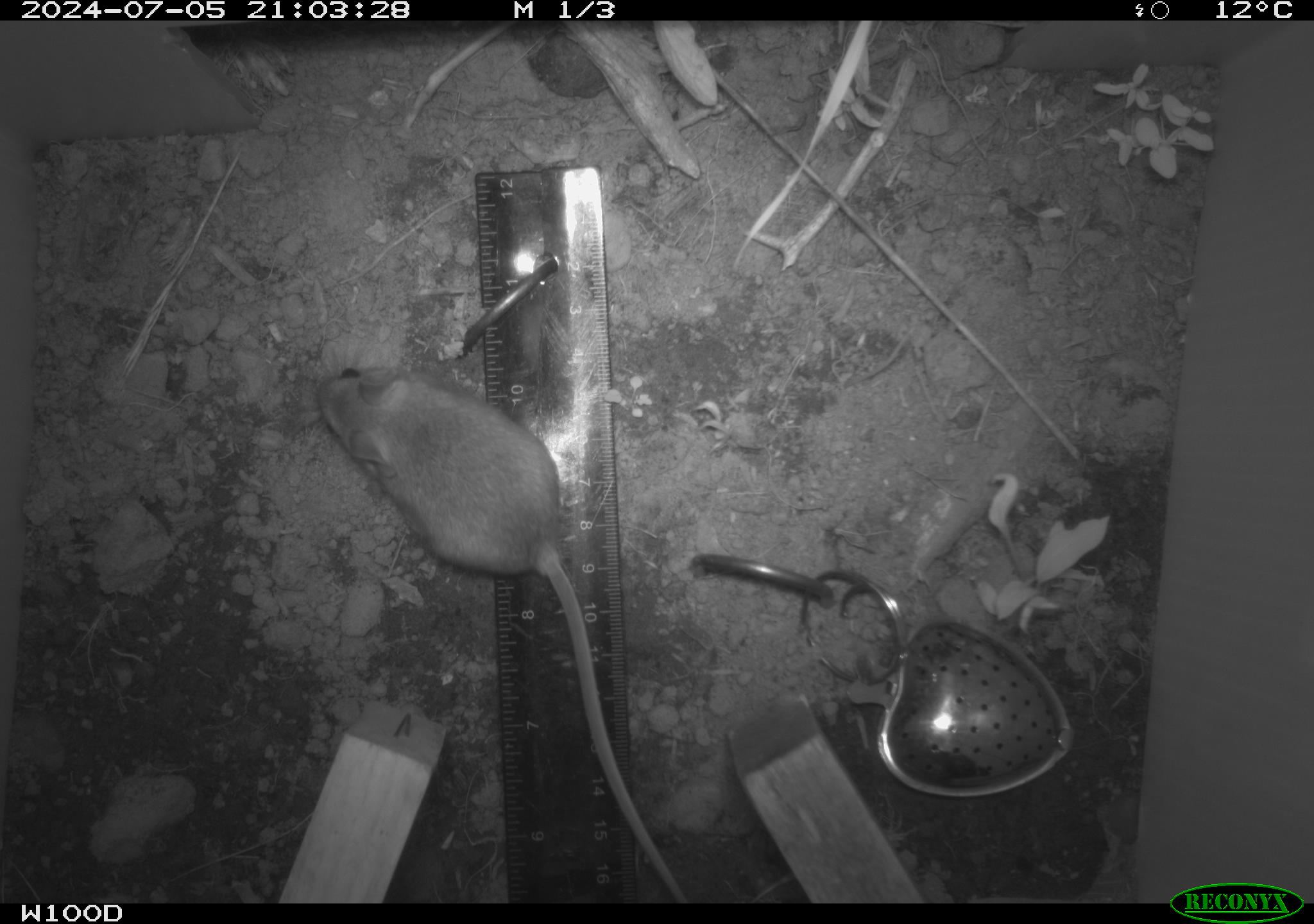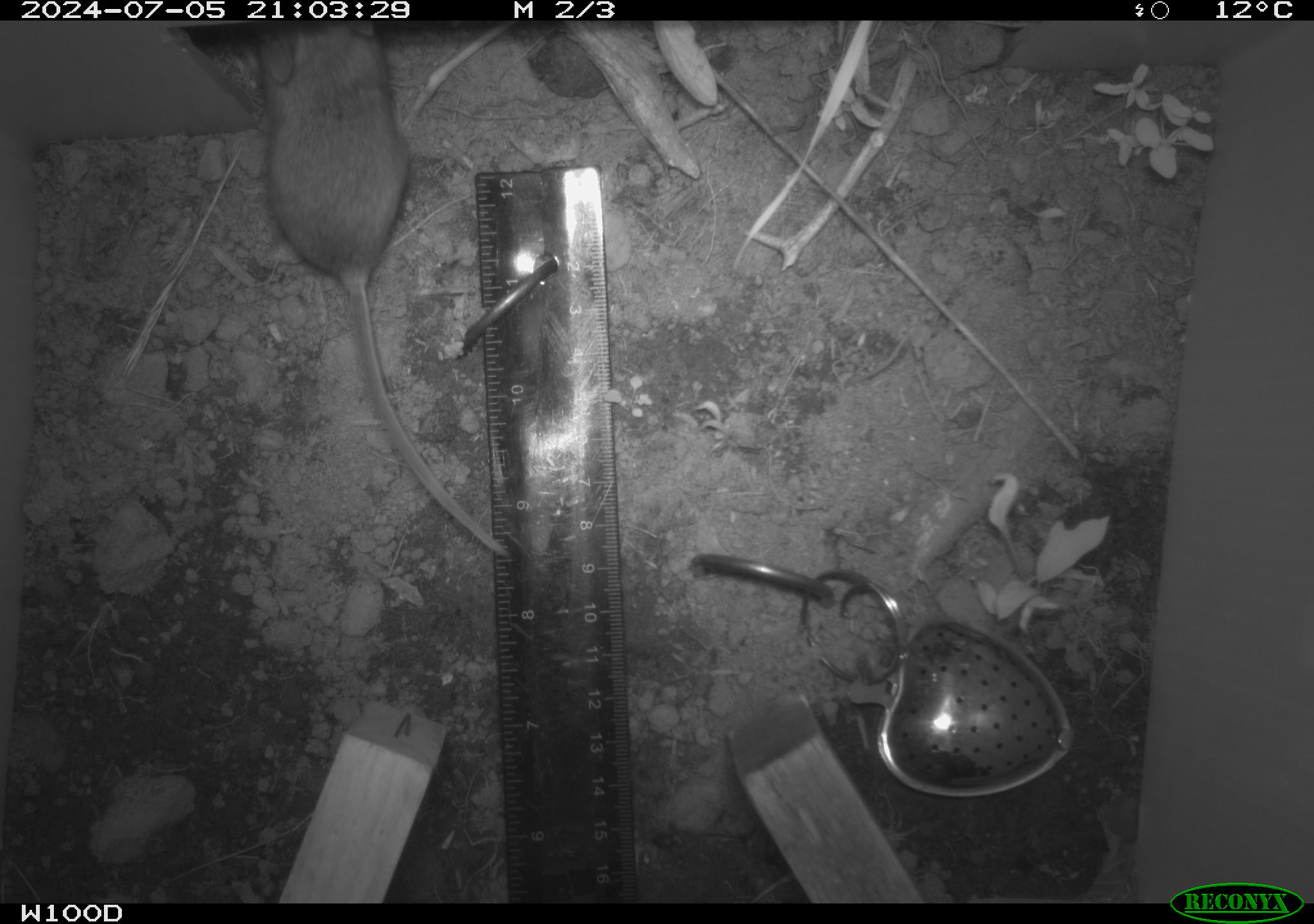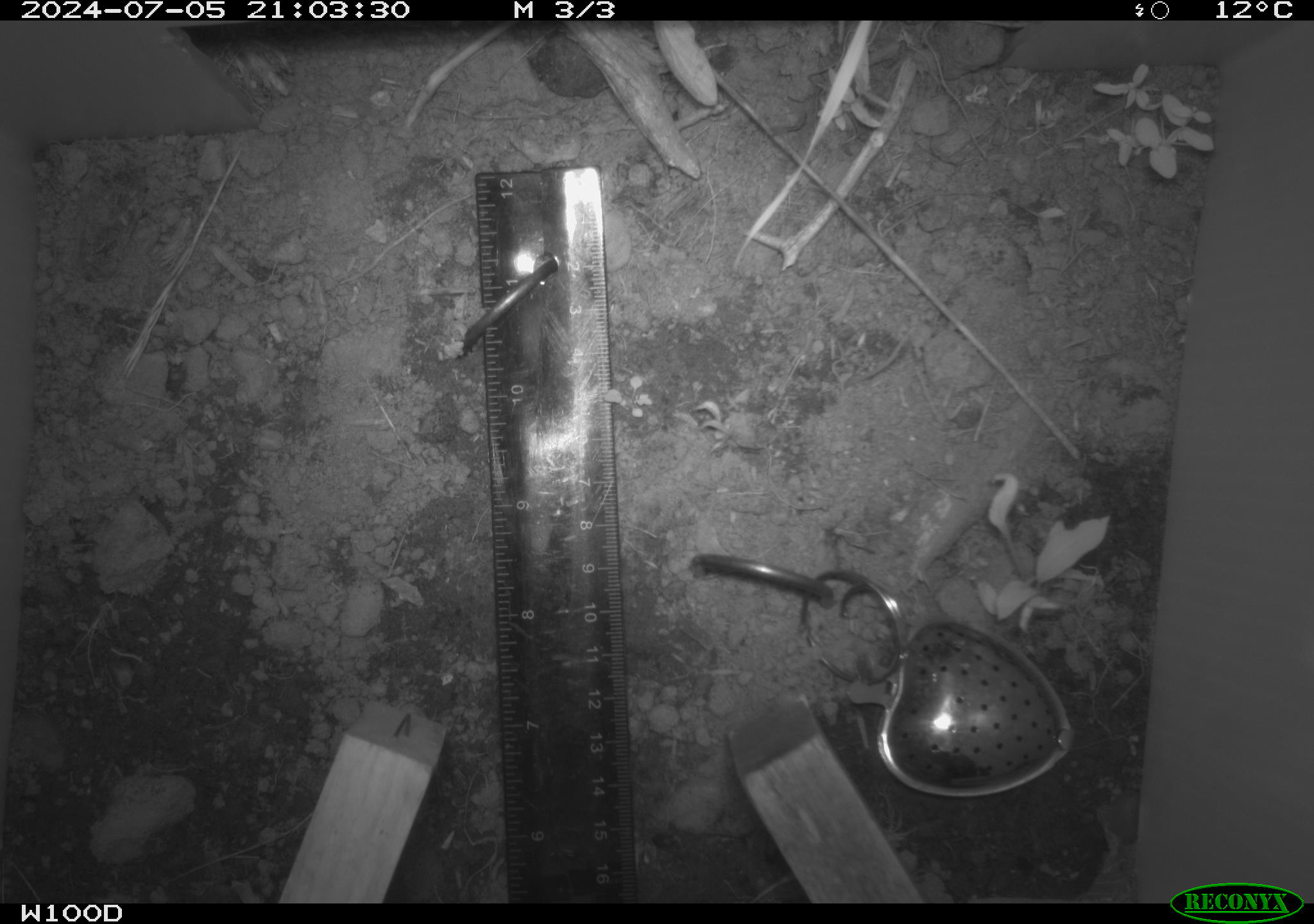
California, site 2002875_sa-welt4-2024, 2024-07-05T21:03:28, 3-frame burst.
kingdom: Animalia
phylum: Chordata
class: Mammalia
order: Rodentia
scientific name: Rodentia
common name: mouse species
Mouse species (Rodentia).